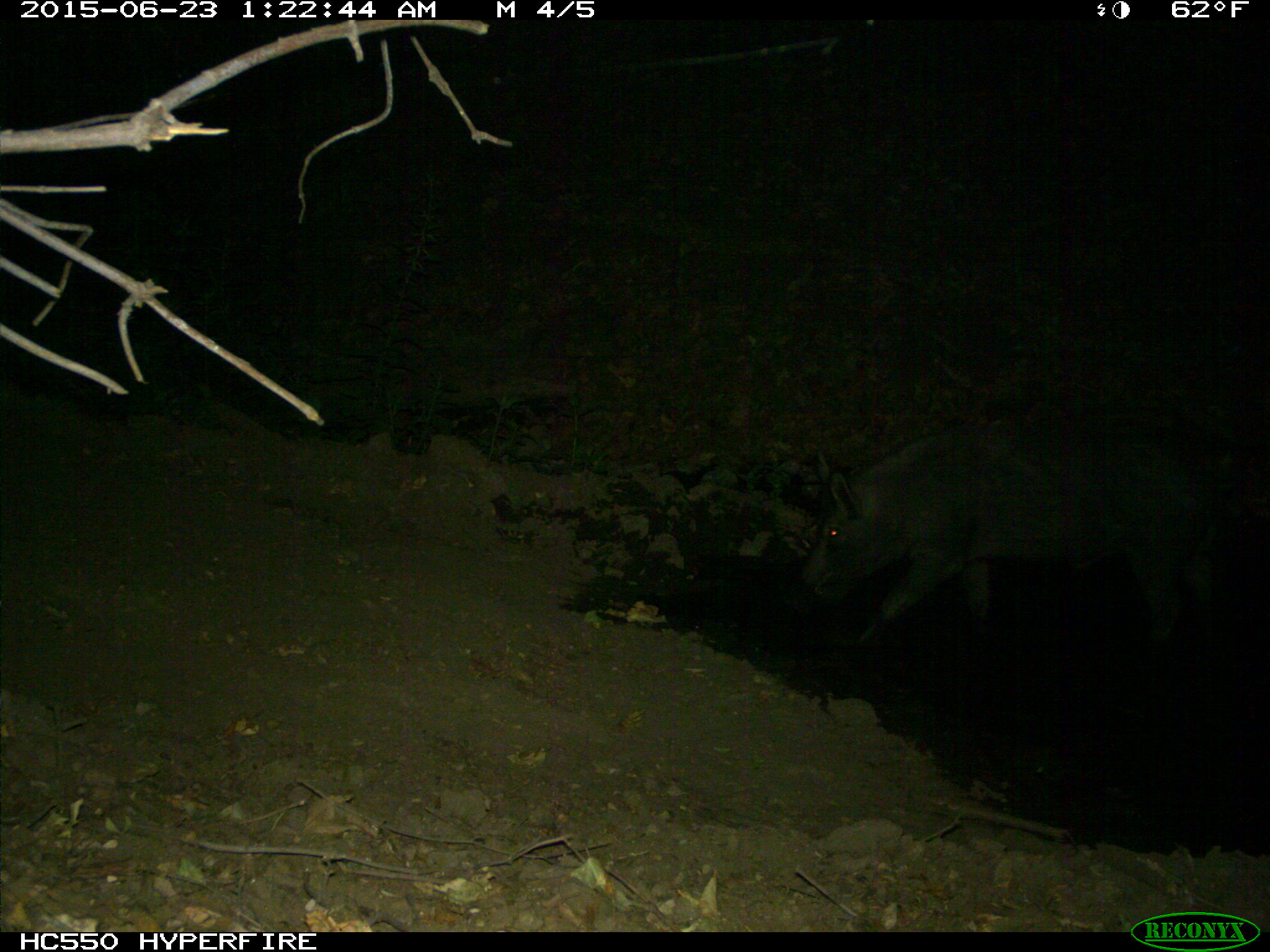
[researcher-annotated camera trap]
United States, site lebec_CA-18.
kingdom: Animalia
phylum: Chordata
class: Mammalia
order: Artiodactyla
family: Suidae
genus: Sus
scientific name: Sus scrofa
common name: wild boar